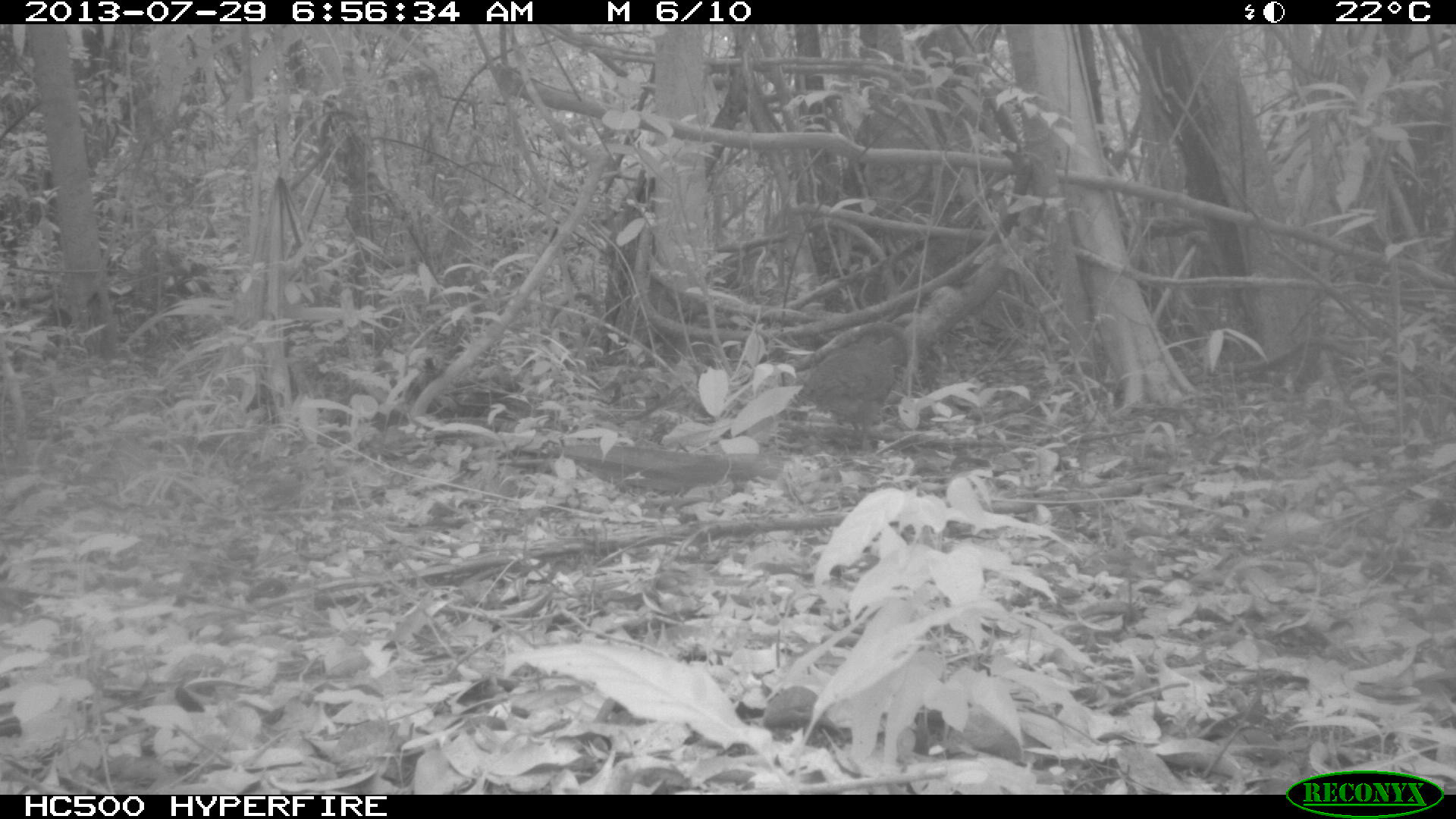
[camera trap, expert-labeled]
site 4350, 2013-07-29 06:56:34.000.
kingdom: Animalia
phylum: Chordata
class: Aves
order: Tinamiformes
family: Tinamidae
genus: Tinamus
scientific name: Tinamus major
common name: great tinamou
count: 1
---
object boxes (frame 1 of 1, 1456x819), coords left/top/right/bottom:
tinamus major: 784/336/908/447